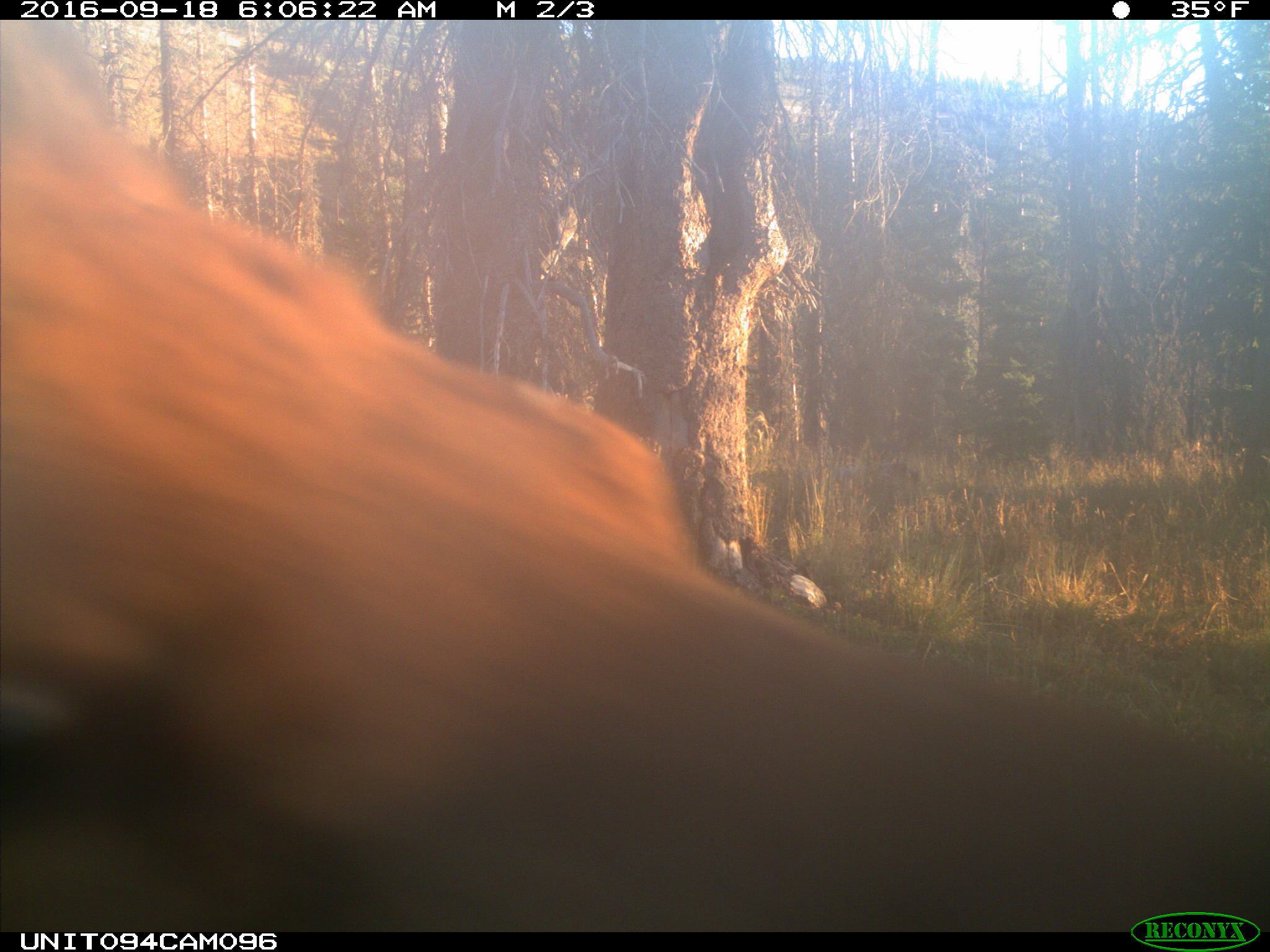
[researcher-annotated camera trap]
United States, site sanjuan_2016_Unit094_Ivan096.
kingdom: Animalia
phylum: Chordata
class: Mammalia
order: Artiodactyla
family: Cervidae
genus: Cervus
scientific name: Cervus elaphus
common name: red deer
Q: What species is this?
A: Cervus elaphus (red deer).